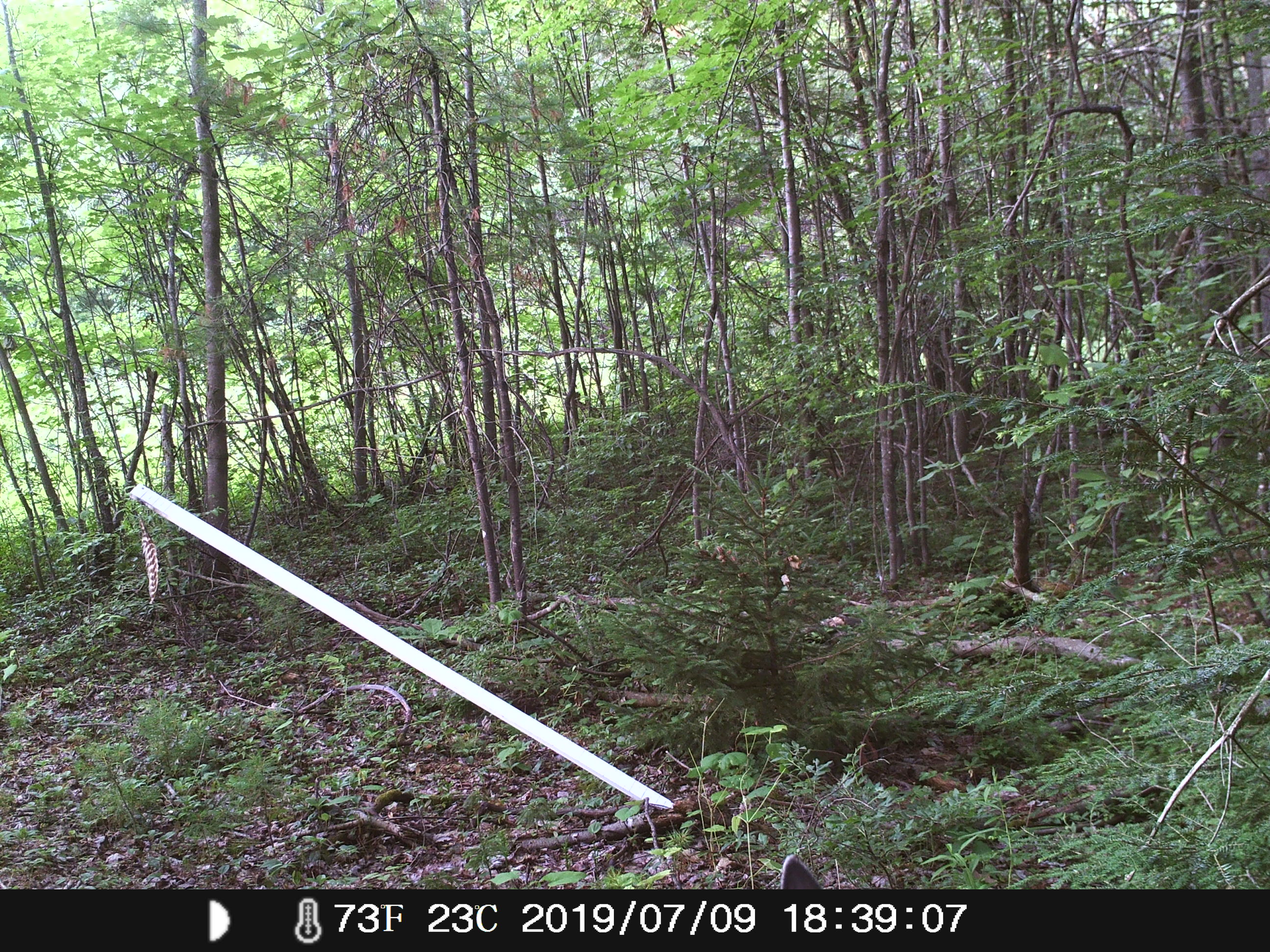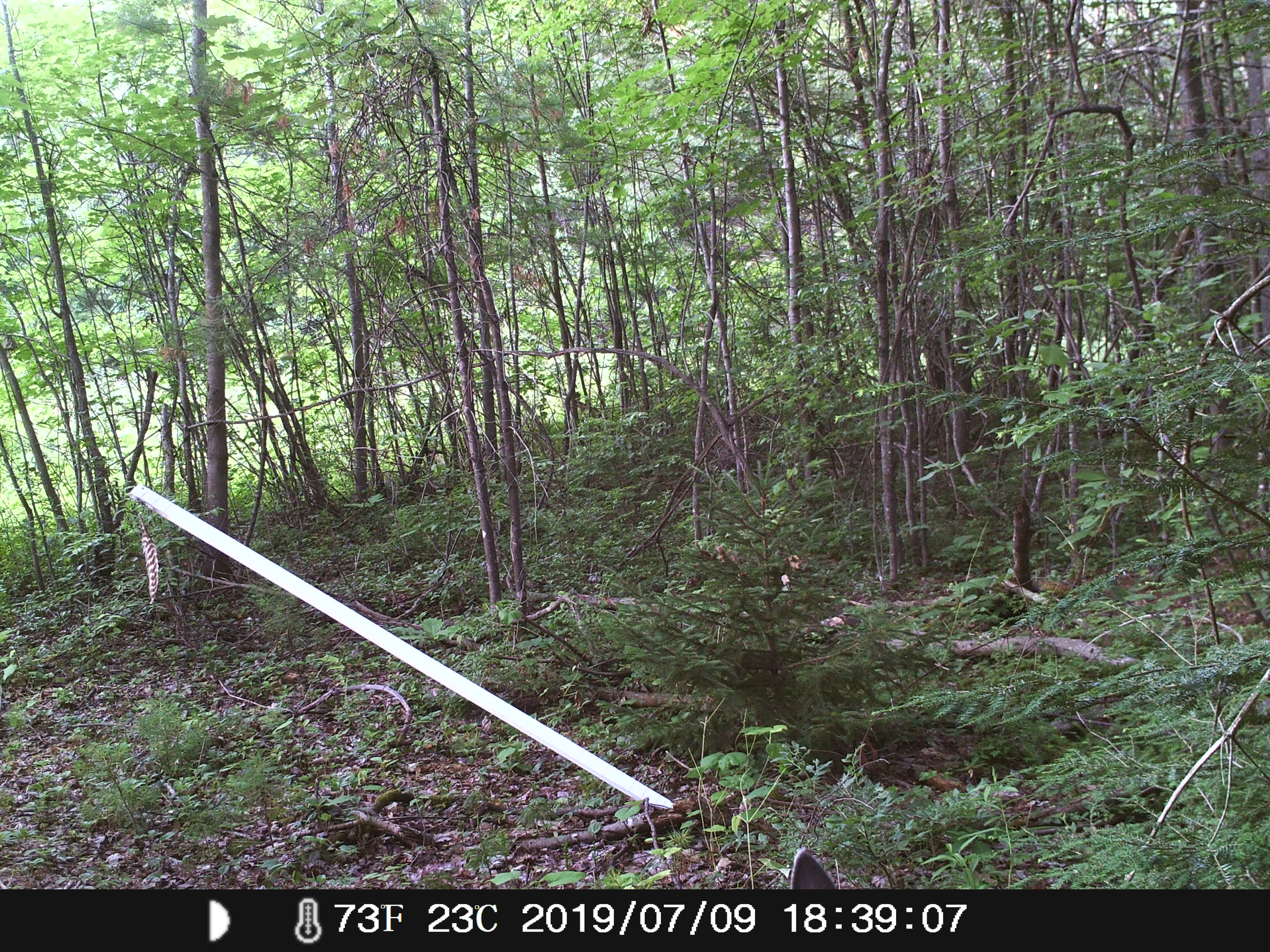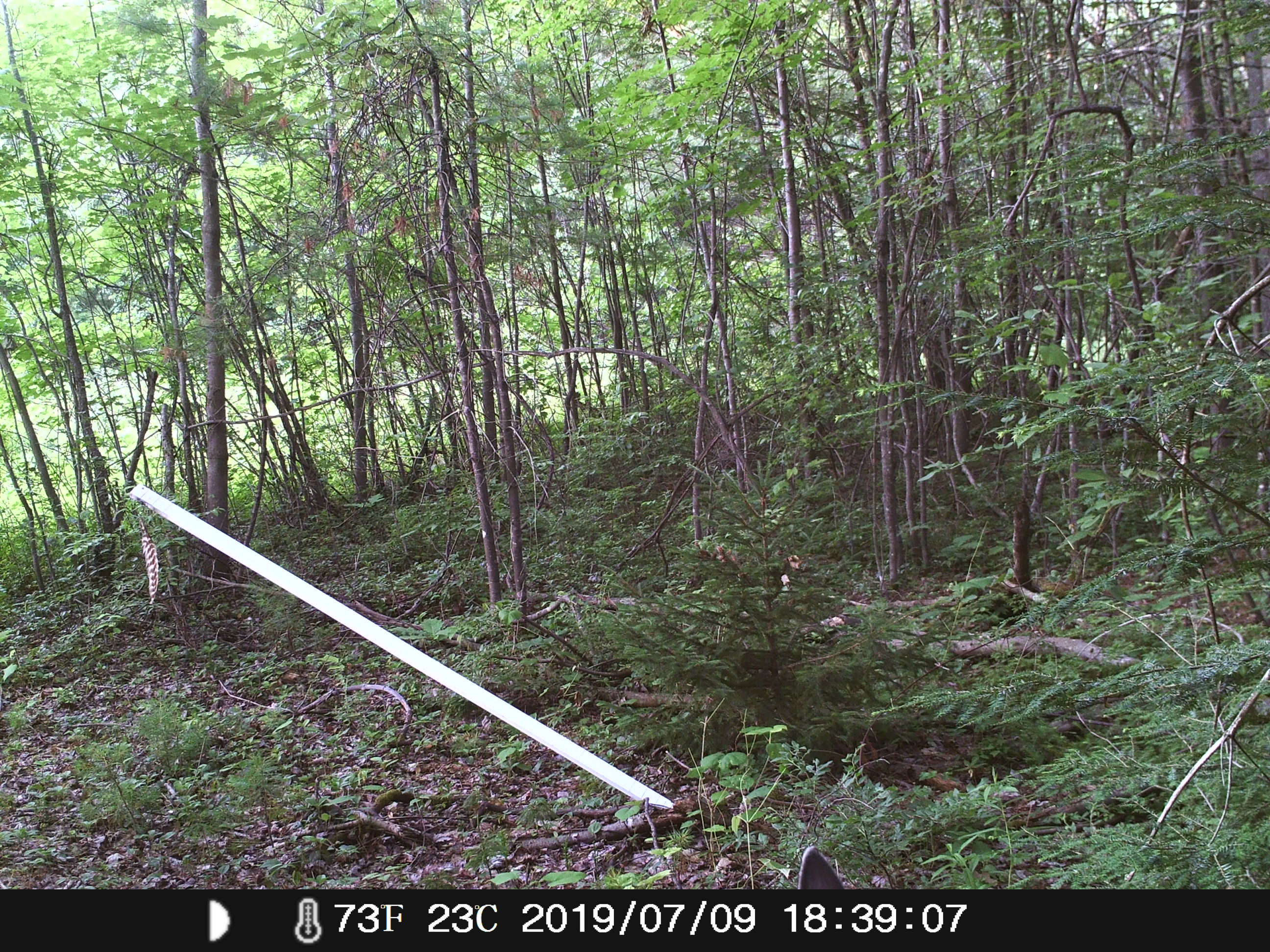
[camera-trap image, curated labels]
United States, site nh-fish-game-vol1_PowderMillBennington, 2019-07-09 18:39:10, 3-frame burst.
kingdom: Animalia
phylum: Chordata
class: Mammalia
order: Artiodactyla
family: Cervidae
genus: Odocoileus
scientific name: Odocoileus virginianus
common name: white-tailed deer